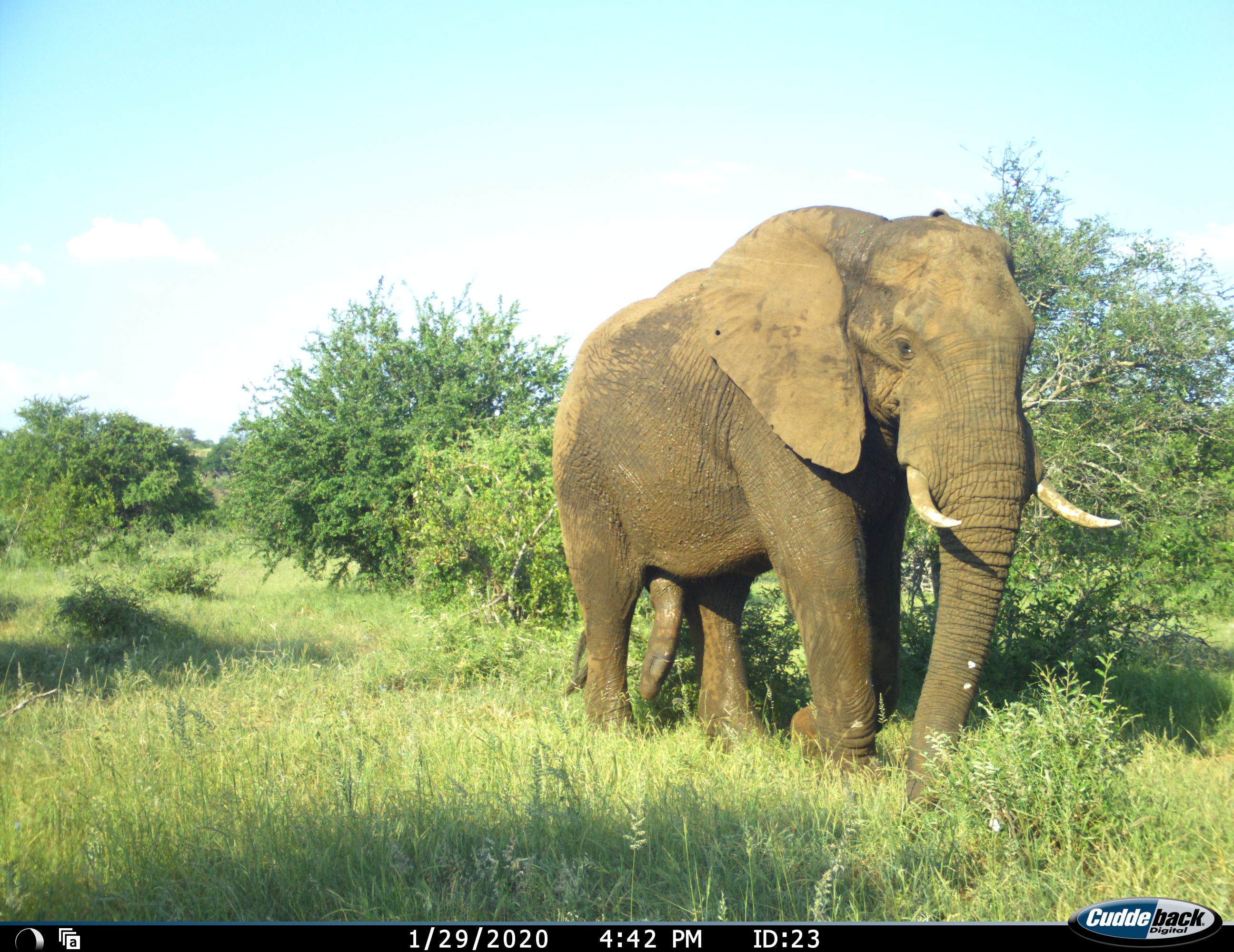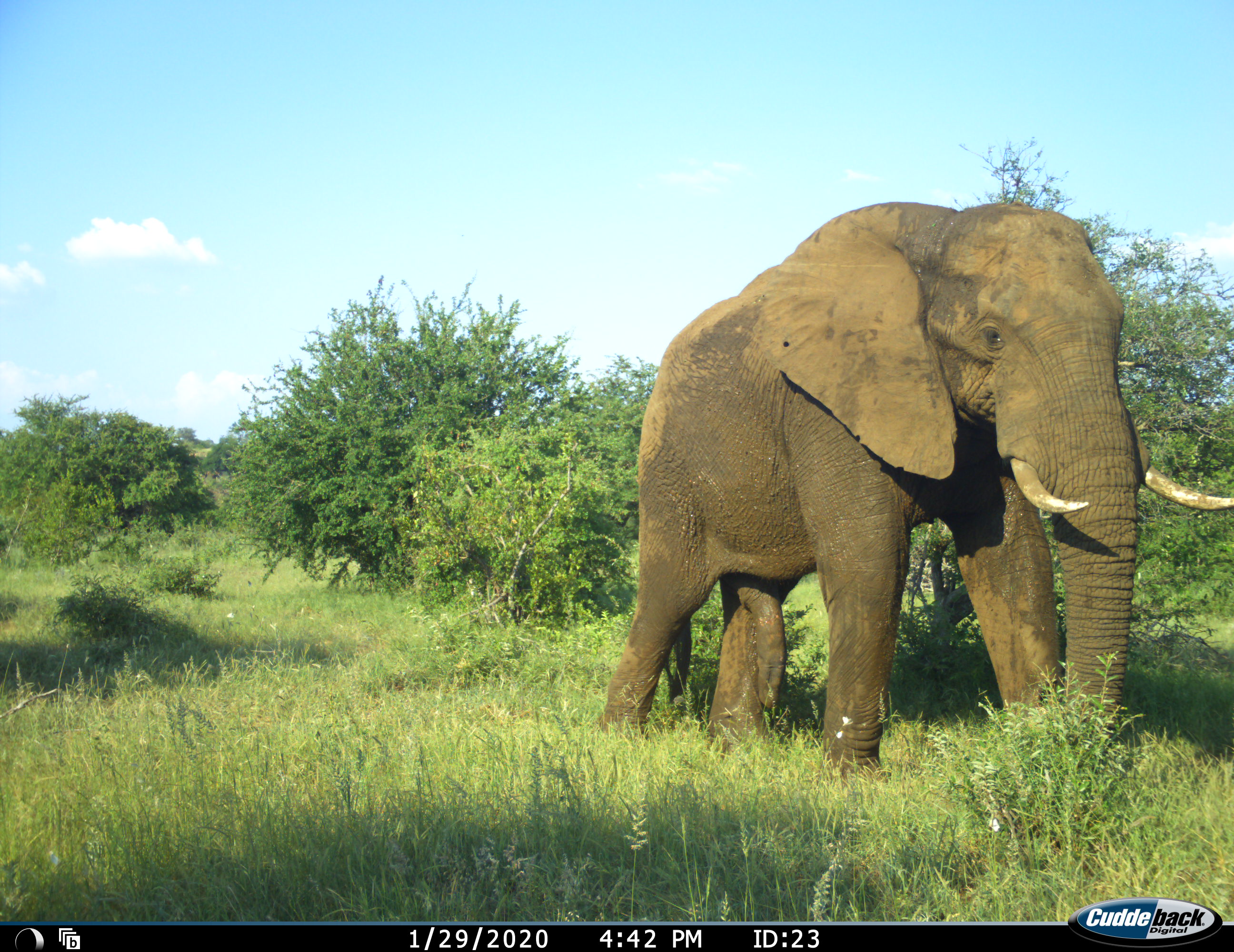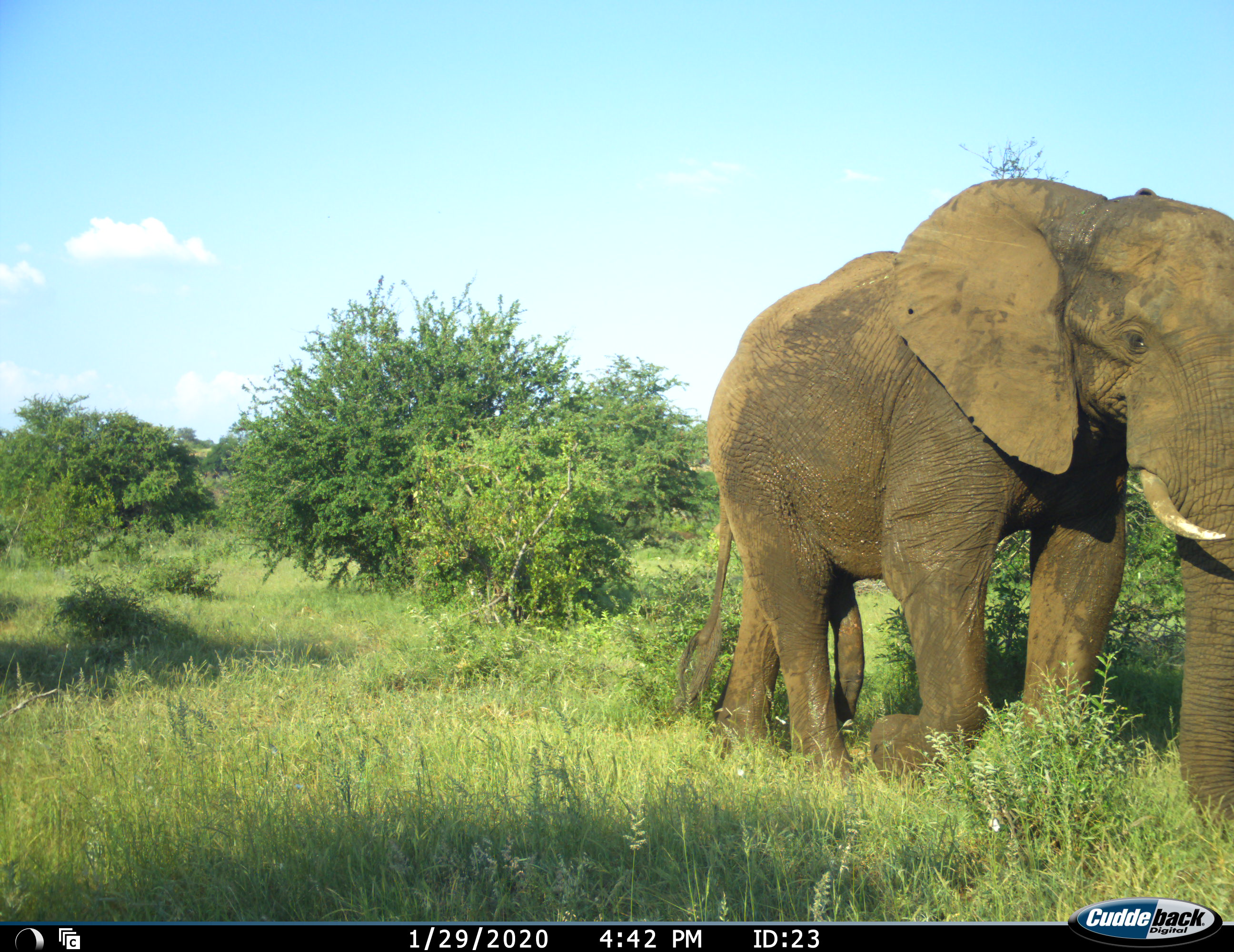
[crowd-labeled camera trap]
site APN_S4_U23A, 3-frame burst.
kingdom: Animalia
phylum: Chordata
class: Mammalia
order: Proboscidea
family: Elephantidae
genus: Loxodonta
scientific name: Loxodonta africana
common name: african bush elephant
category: elephant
Elephant (african bush elephant) (Loxodonta africana), count 1. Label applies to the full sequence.